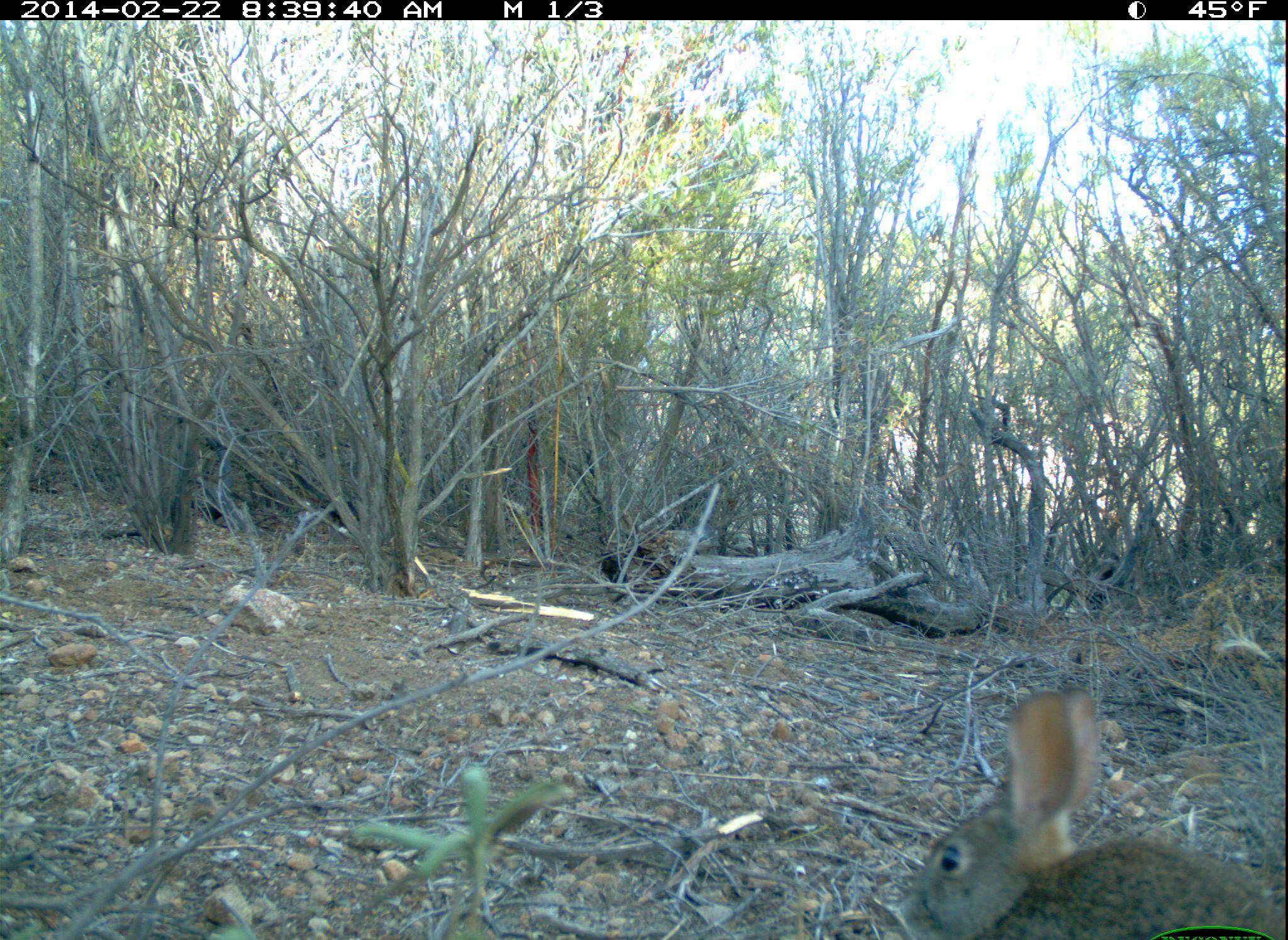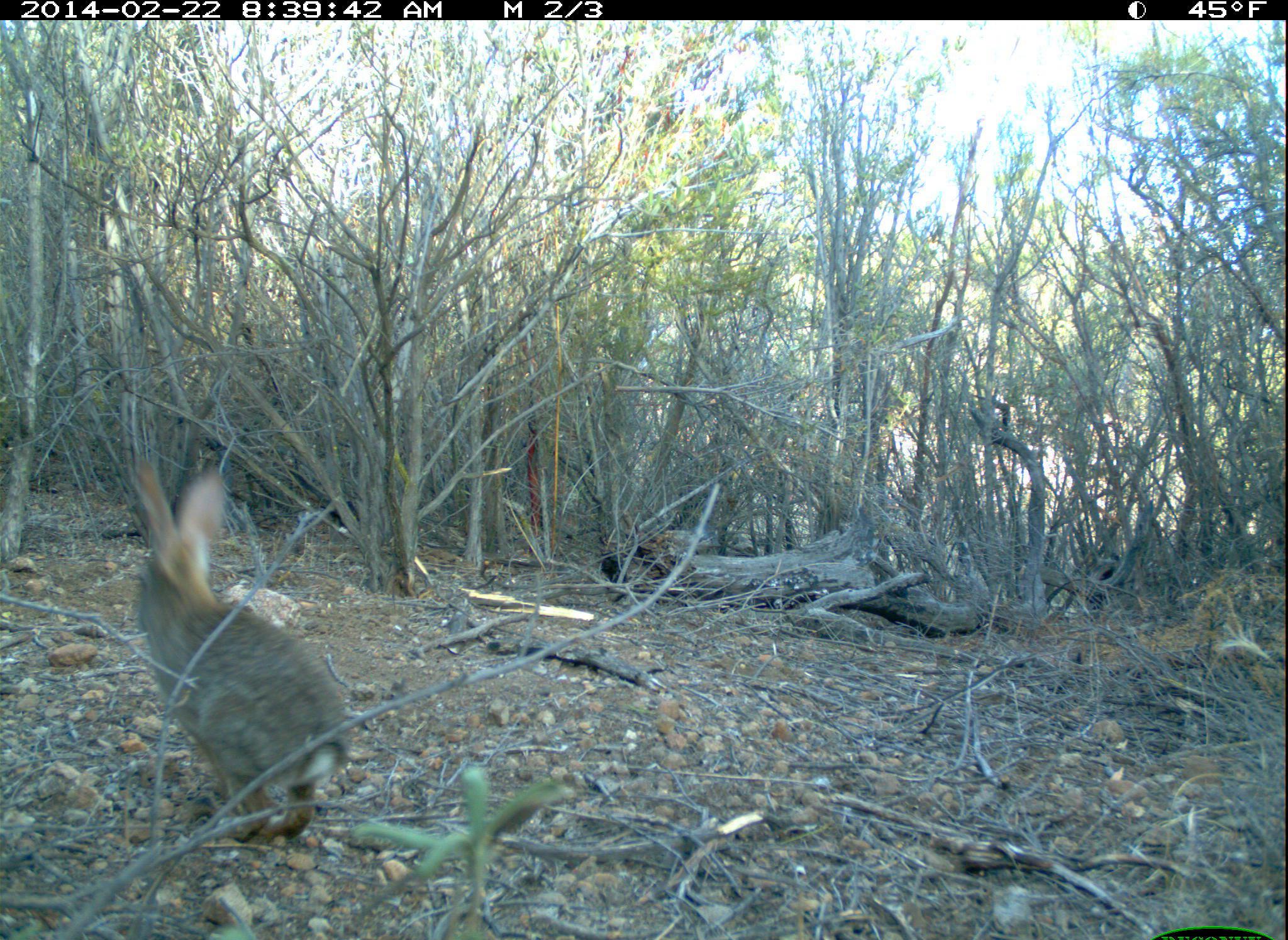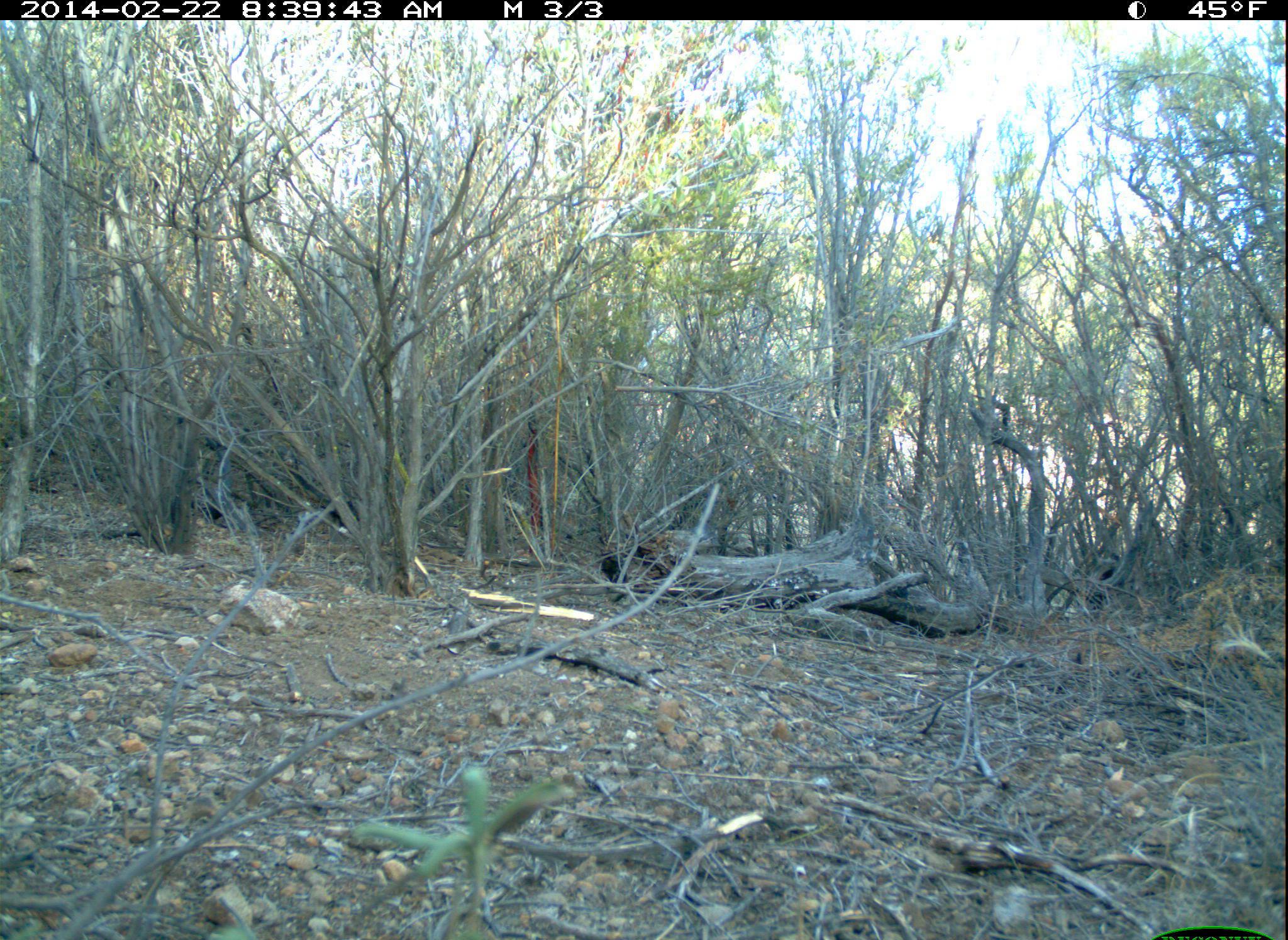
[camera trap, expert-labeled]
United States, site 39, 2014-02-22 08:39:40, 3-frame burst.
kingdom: Animalia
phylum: Chordata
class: Mammalia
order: Lagomorpha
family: Leporidae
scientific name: Leporidae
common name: rabbits and hares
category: rabbit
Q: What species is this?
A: Rabbit (rabbits and hares) (Leporidae).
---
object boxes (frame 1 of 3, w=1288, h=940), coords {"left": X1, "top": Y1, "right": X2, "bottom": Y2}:
rabbit: {"left": 883, "top": 686, "right": 1288, "bottom": 940}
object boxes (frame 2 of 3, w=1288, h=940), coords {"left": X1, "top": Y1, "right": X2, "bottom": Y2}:
rabbit: {"left": 126, "top": 449, "right": 358, "bottom": 845}